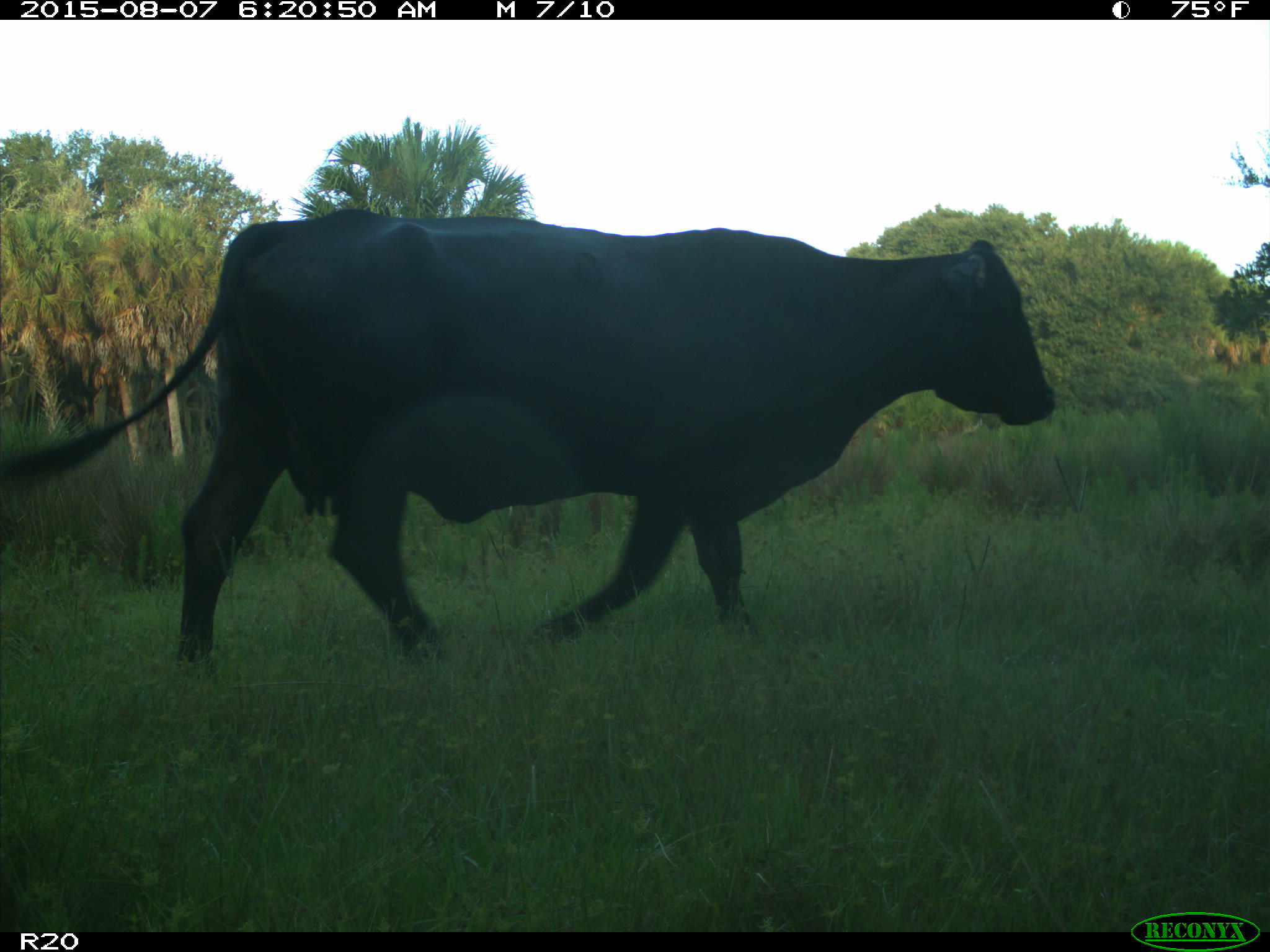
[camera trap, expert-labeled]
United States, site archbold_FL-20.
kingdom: Animalia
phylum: Chordata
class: Mammalia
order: Artiodactyla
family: Bovidae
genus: Bos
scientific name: Bos taurus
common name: domestic cow